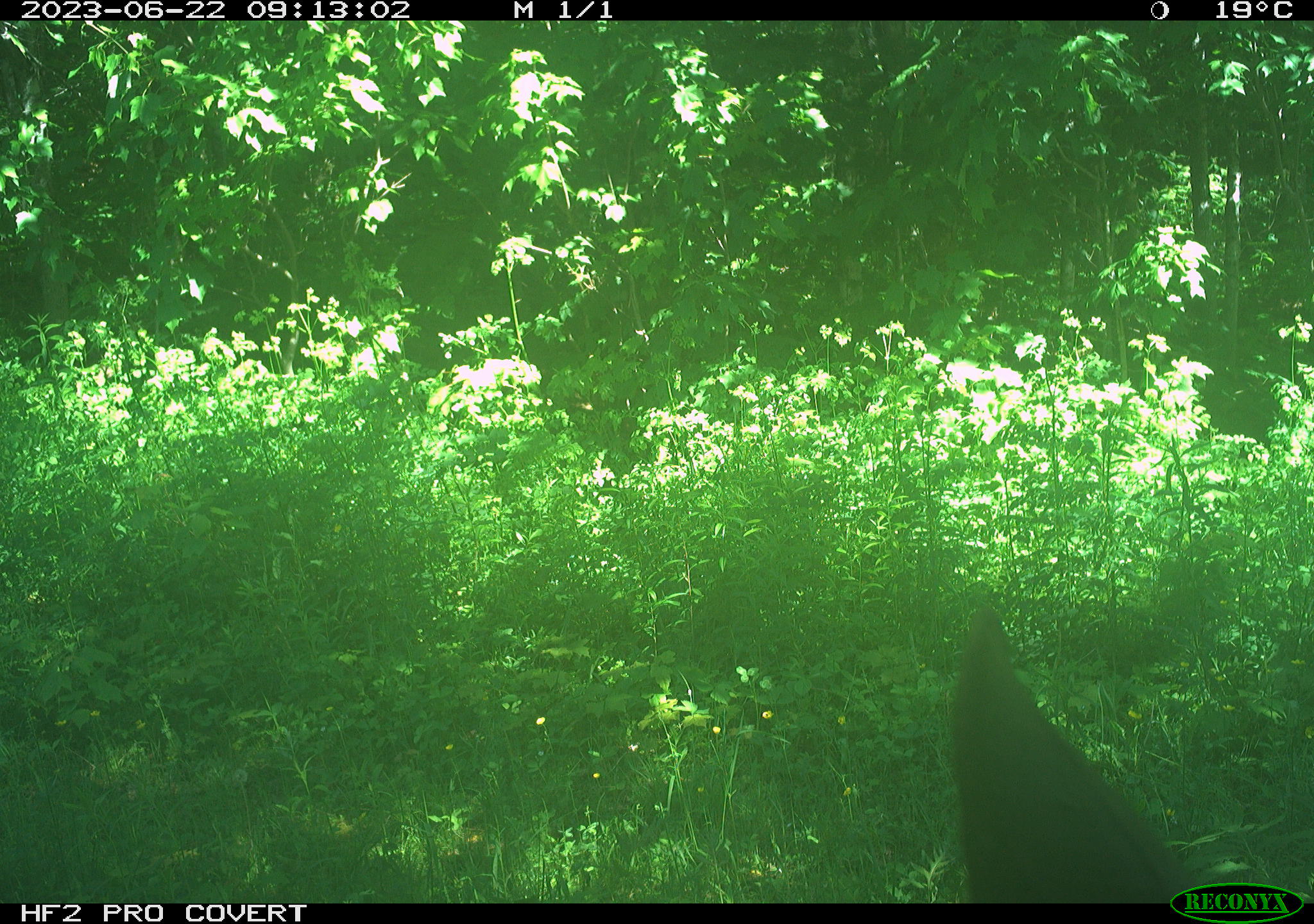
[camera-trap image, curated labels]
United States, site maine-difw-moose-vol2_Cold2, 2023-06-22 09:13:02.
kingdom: Animalia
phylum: Chordata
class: Mammalia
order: Artiodactyla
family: Cervidae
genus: Alces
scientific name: Alces alces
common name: moose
Moose (Alces alces).